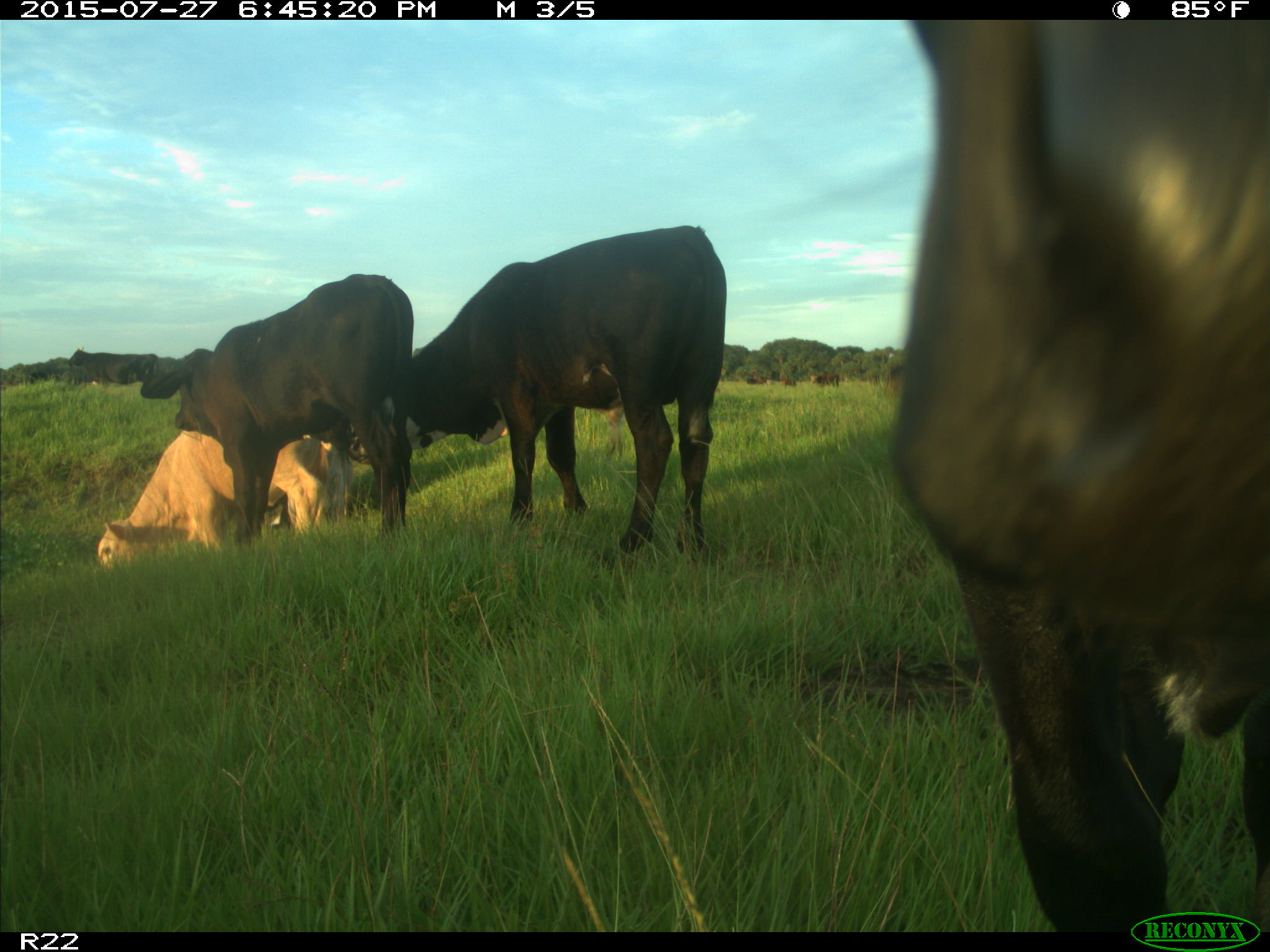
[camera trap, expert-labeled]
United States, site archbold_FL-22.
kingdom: Animalia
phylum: Chordata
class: Mammalia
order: Artiodactyla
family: Bovidae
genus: Bos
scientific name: Bos taurus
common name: domestic cow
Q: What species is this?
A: Bos taurus (domestic cow).